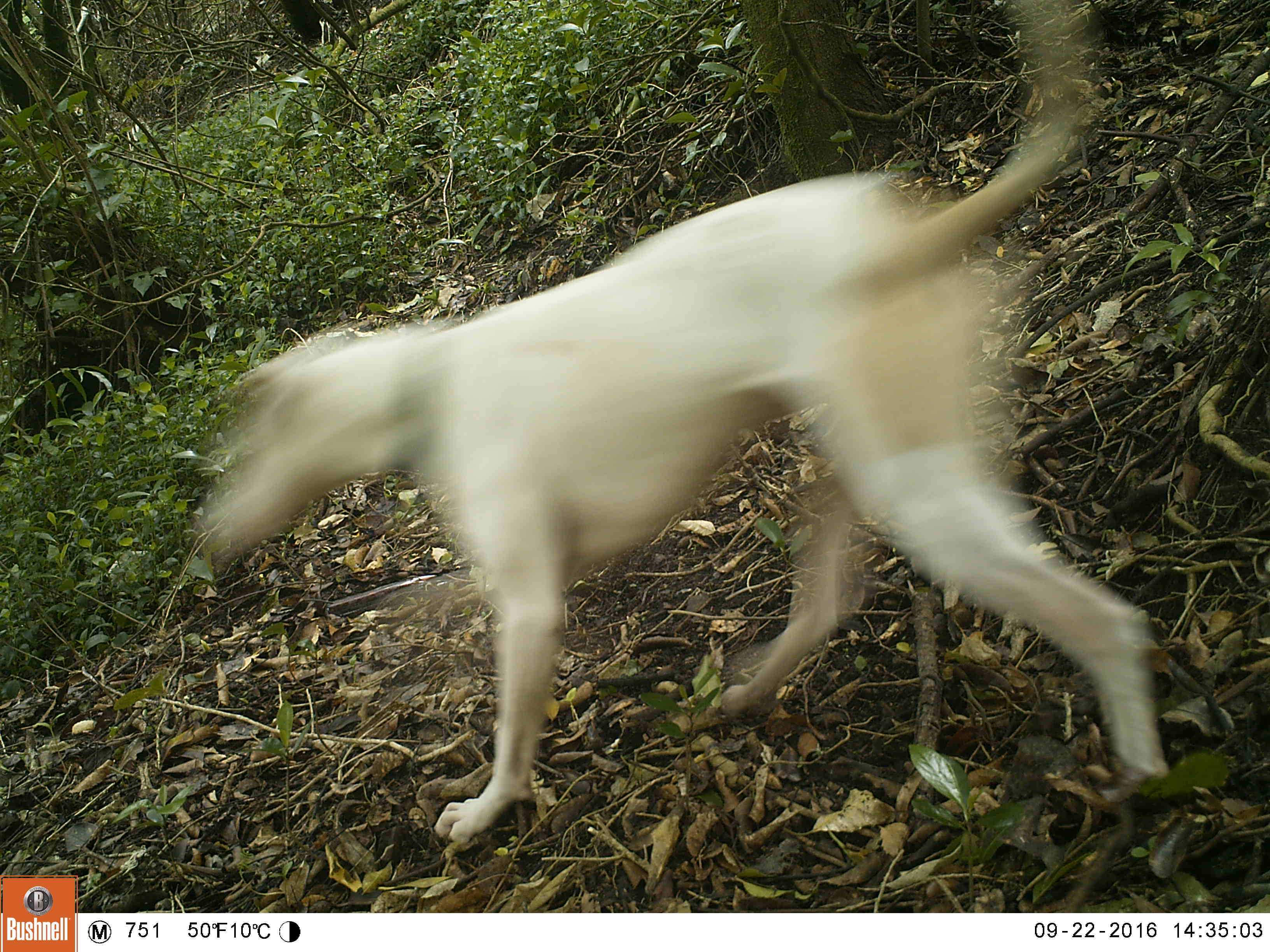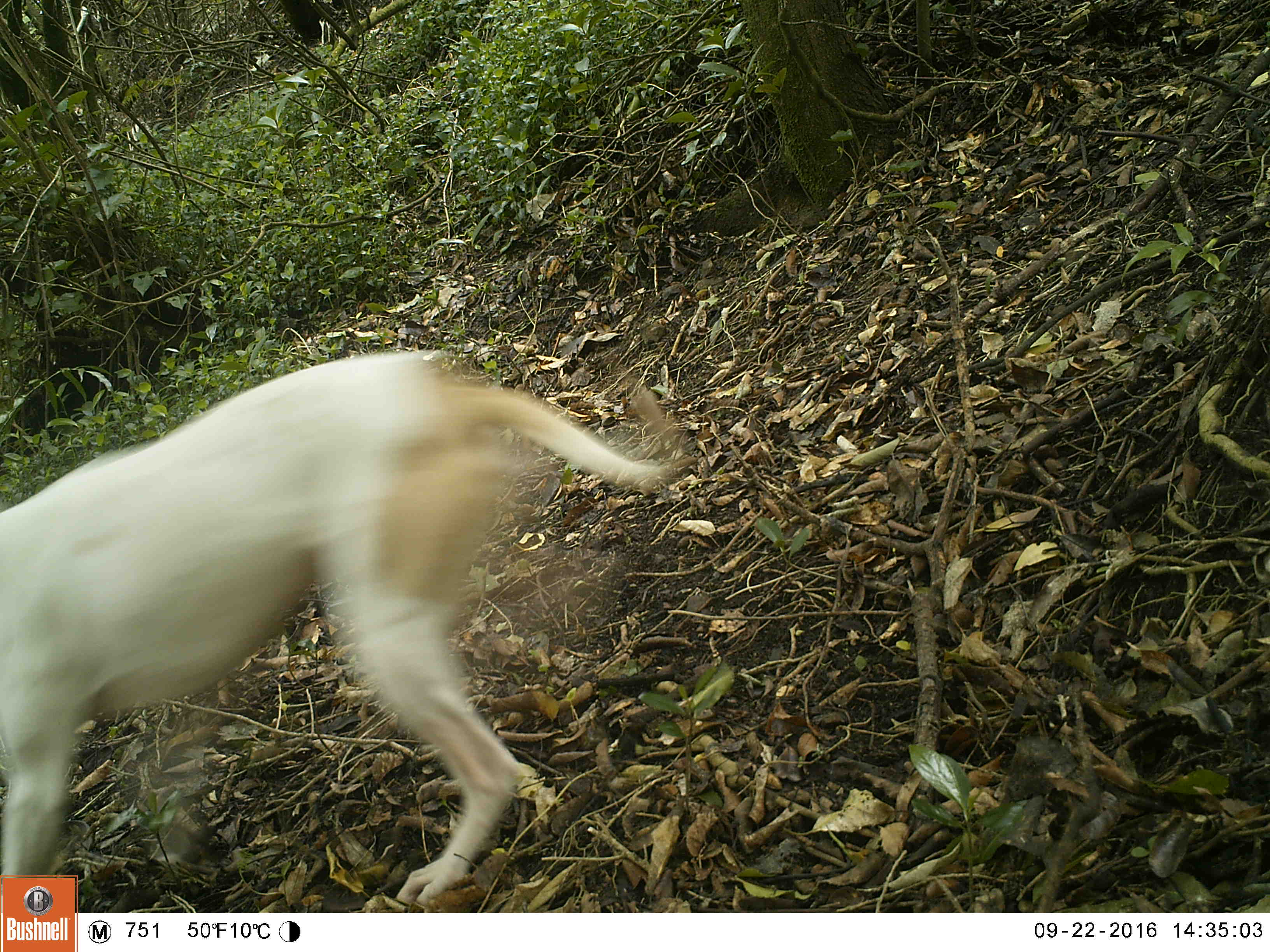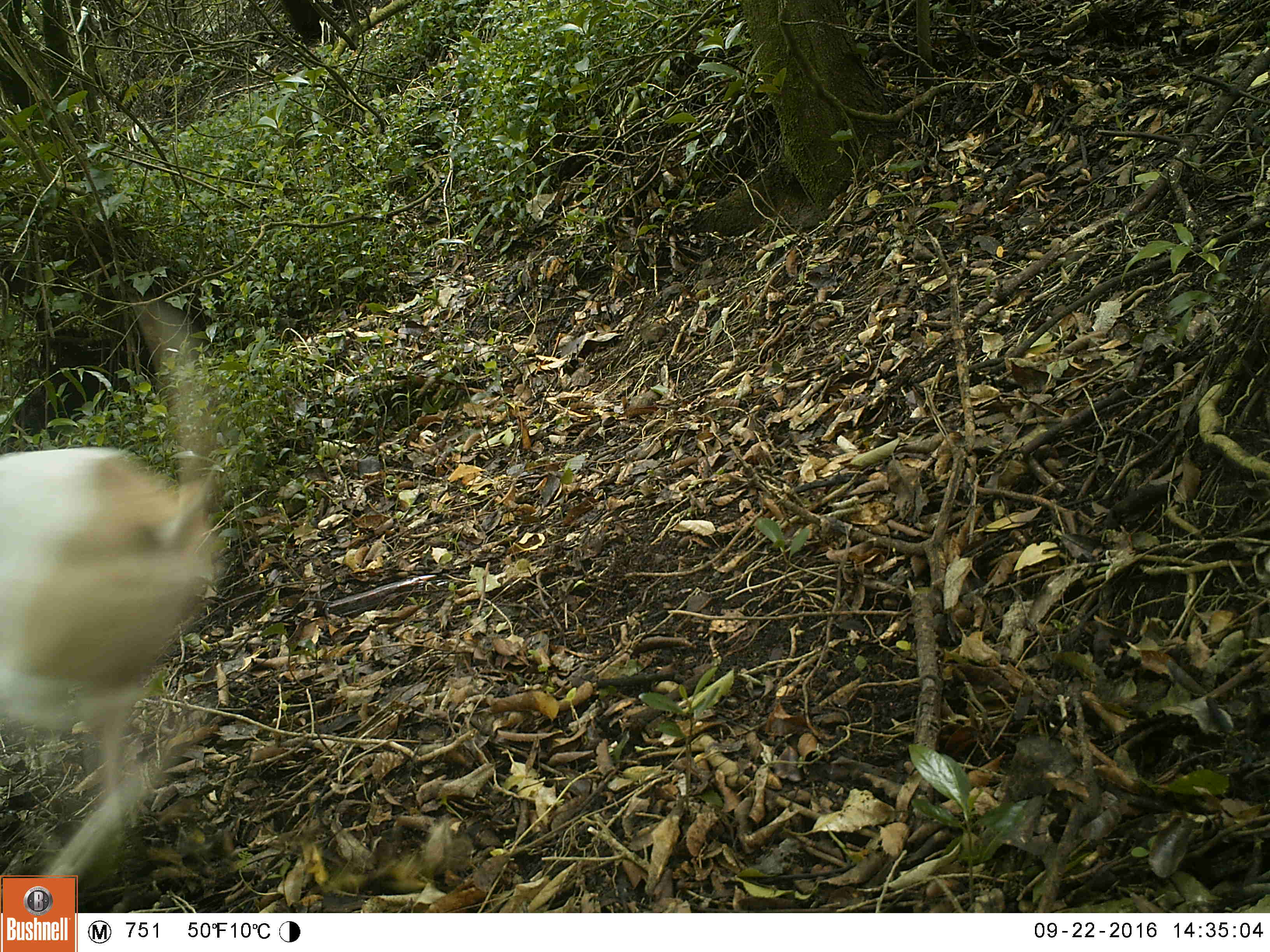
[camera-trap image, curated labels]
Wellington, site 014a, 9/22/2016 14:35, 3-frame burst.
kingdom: Animalia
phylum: Chordata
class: Mammalia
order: Carnivora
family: Canidae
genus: Canis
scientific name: Canis familiaris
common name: dog